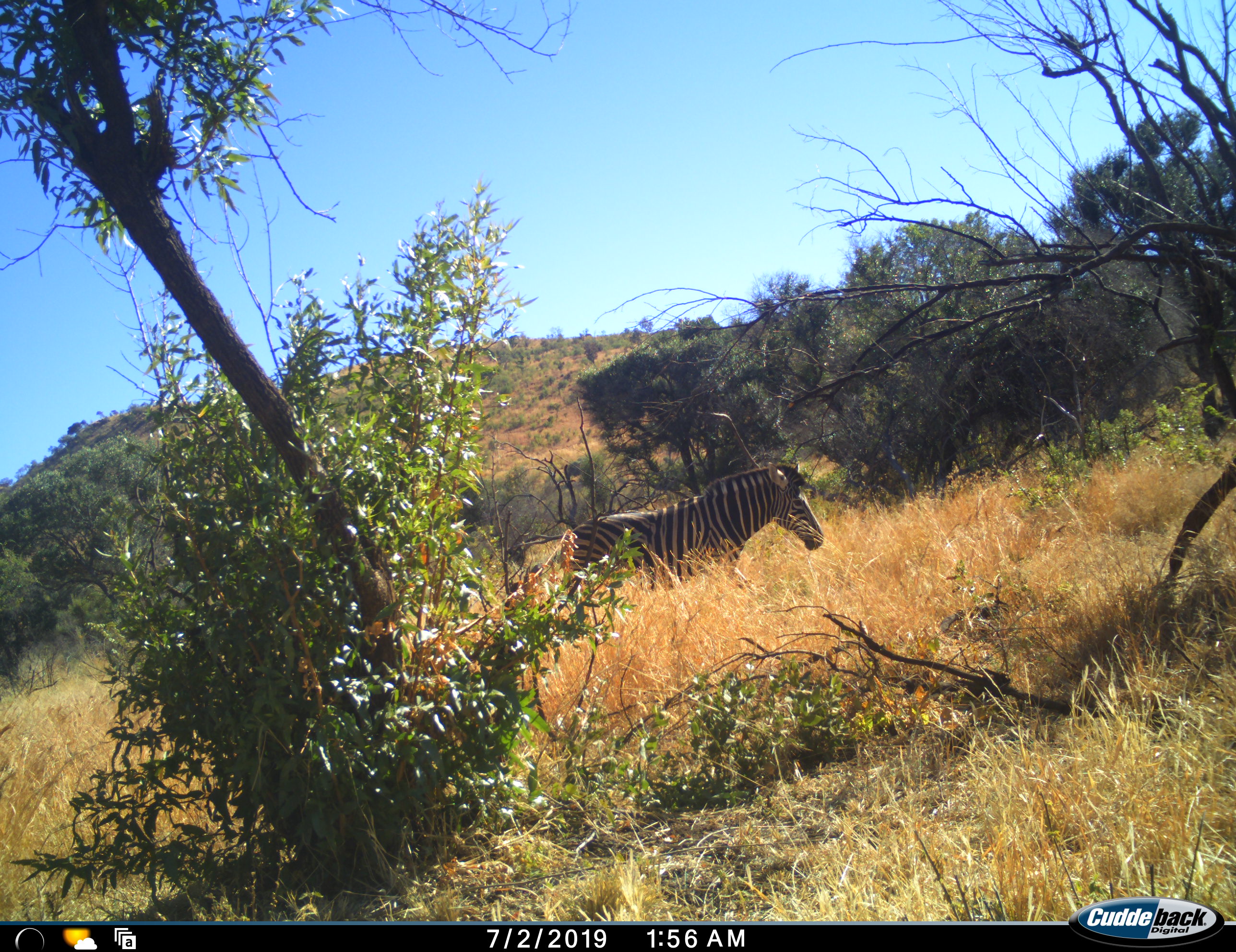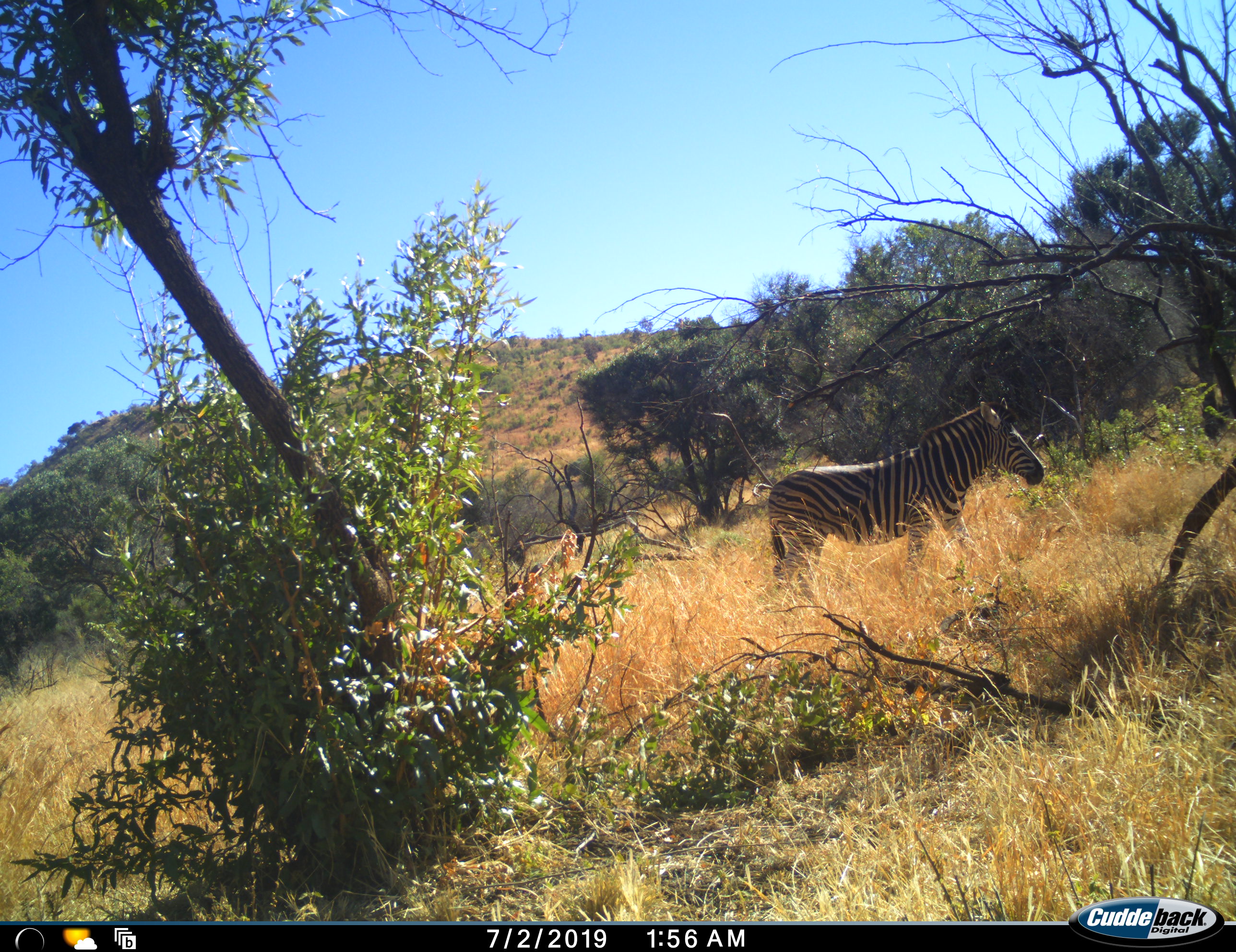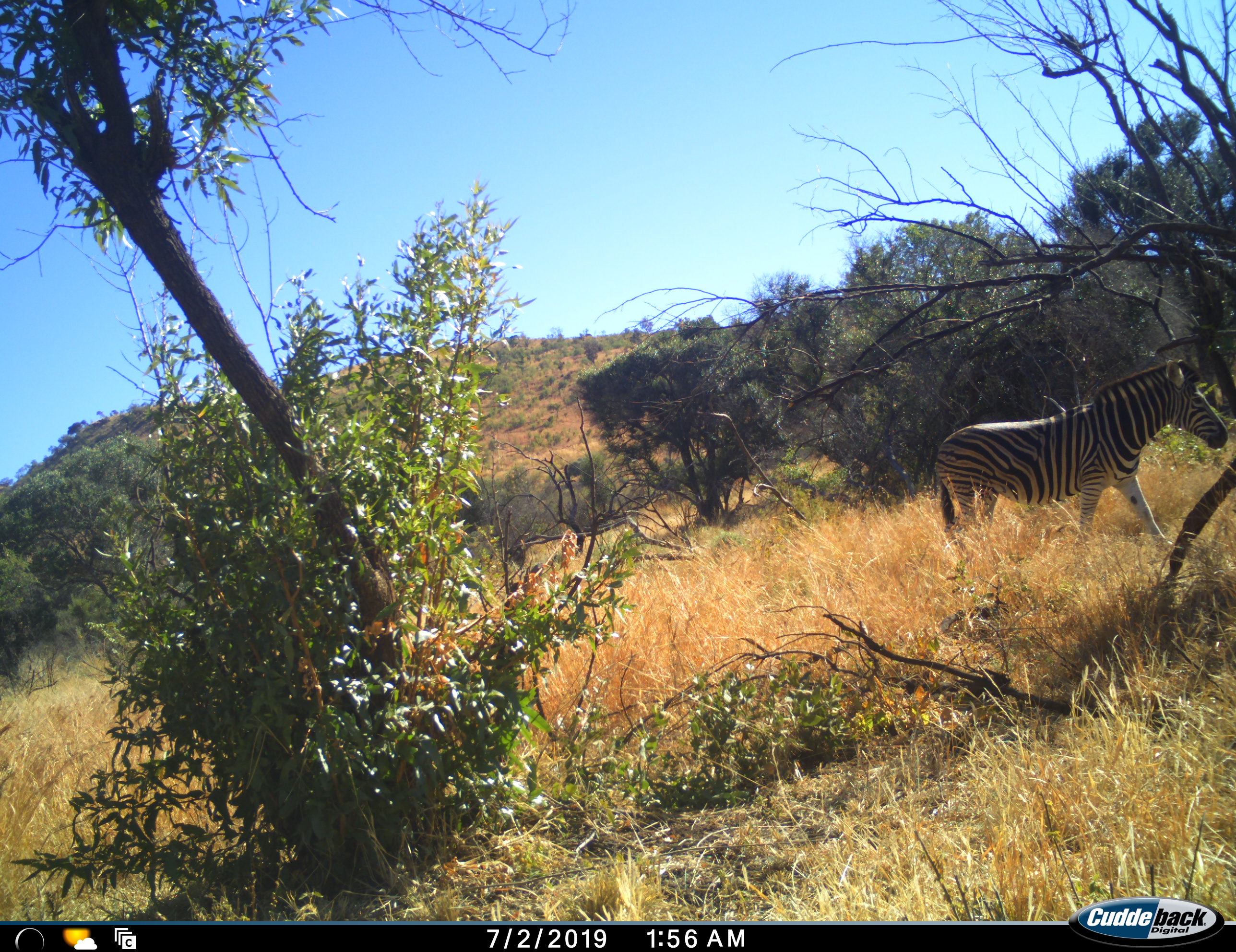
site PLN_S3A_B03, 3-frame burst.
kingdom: Animalia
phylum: Chordata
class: Mammalia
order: Perissodactyla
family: Equidae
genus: Equus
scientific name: Equus quagga burchellii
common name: burchell's zebra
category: zebraburchells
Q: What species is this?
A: Zebraburchells (burchell's zebra) (Equus quagga burchellii).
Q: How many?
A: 1.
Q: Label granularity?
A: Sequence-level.